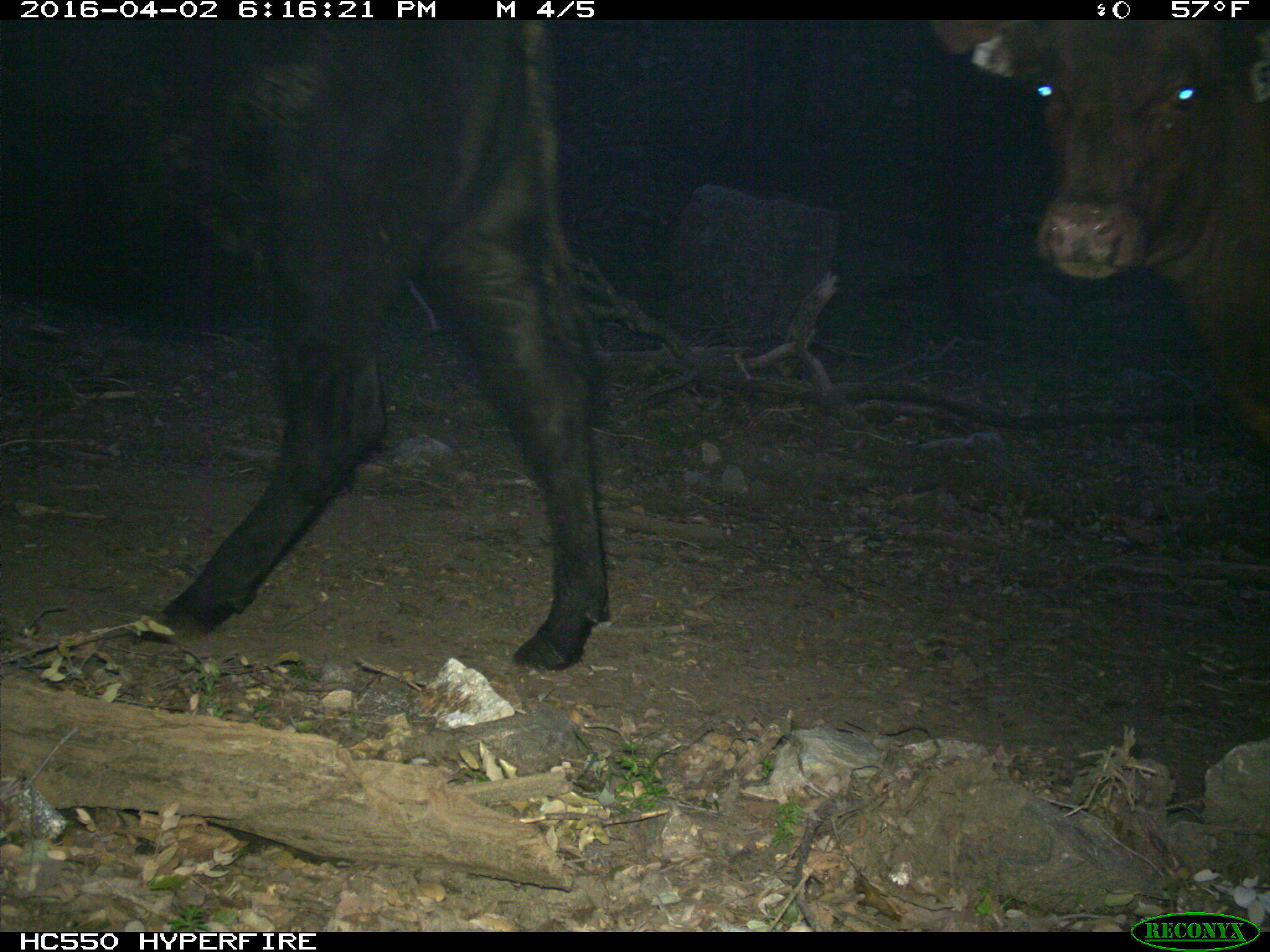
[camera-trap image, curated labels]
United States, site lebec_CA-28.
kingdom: Animalia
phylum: Chordata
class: Mammalia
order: Artiodactyla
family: Bovidae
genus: Bos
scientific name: Bos taurus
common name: domestic cow